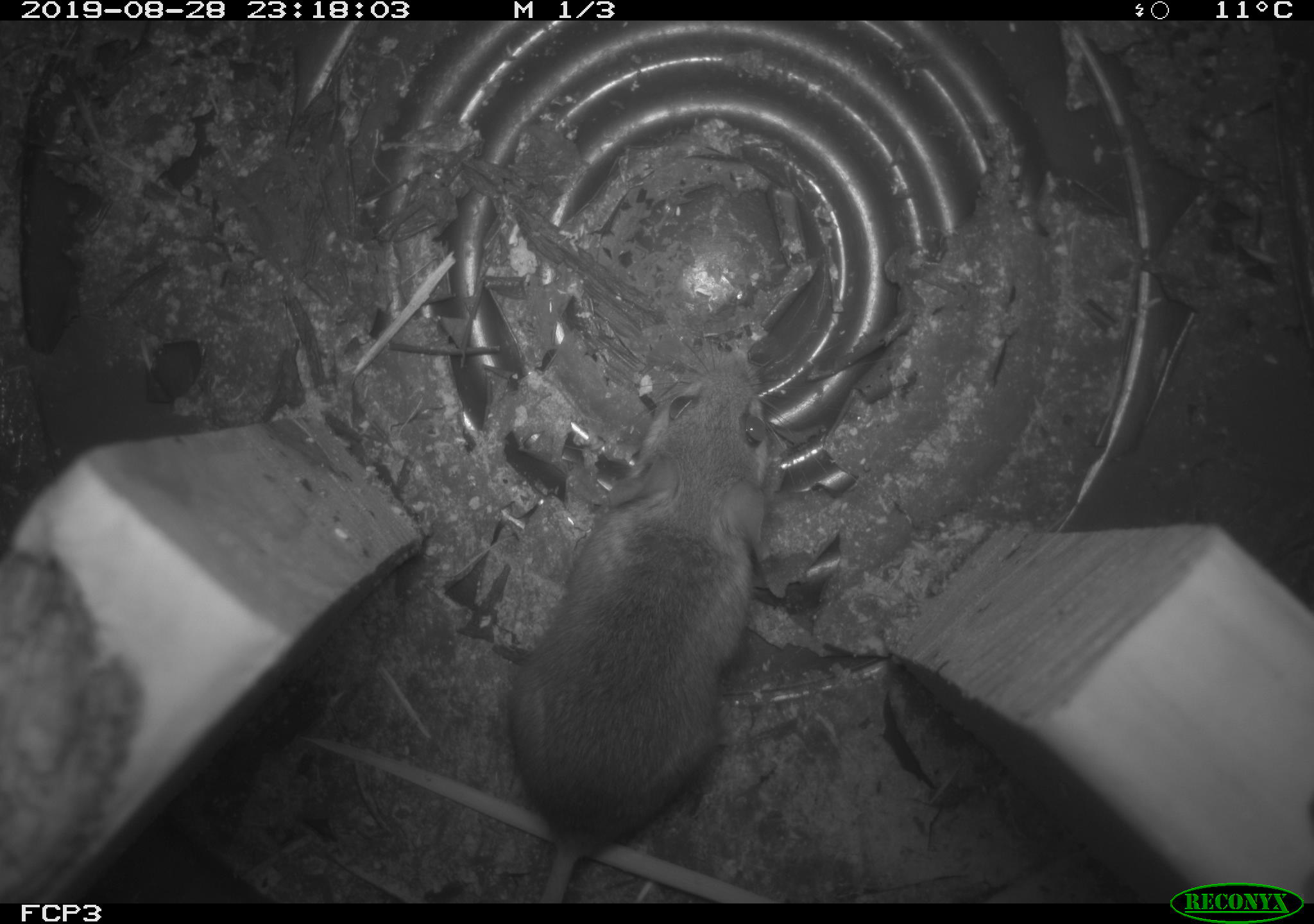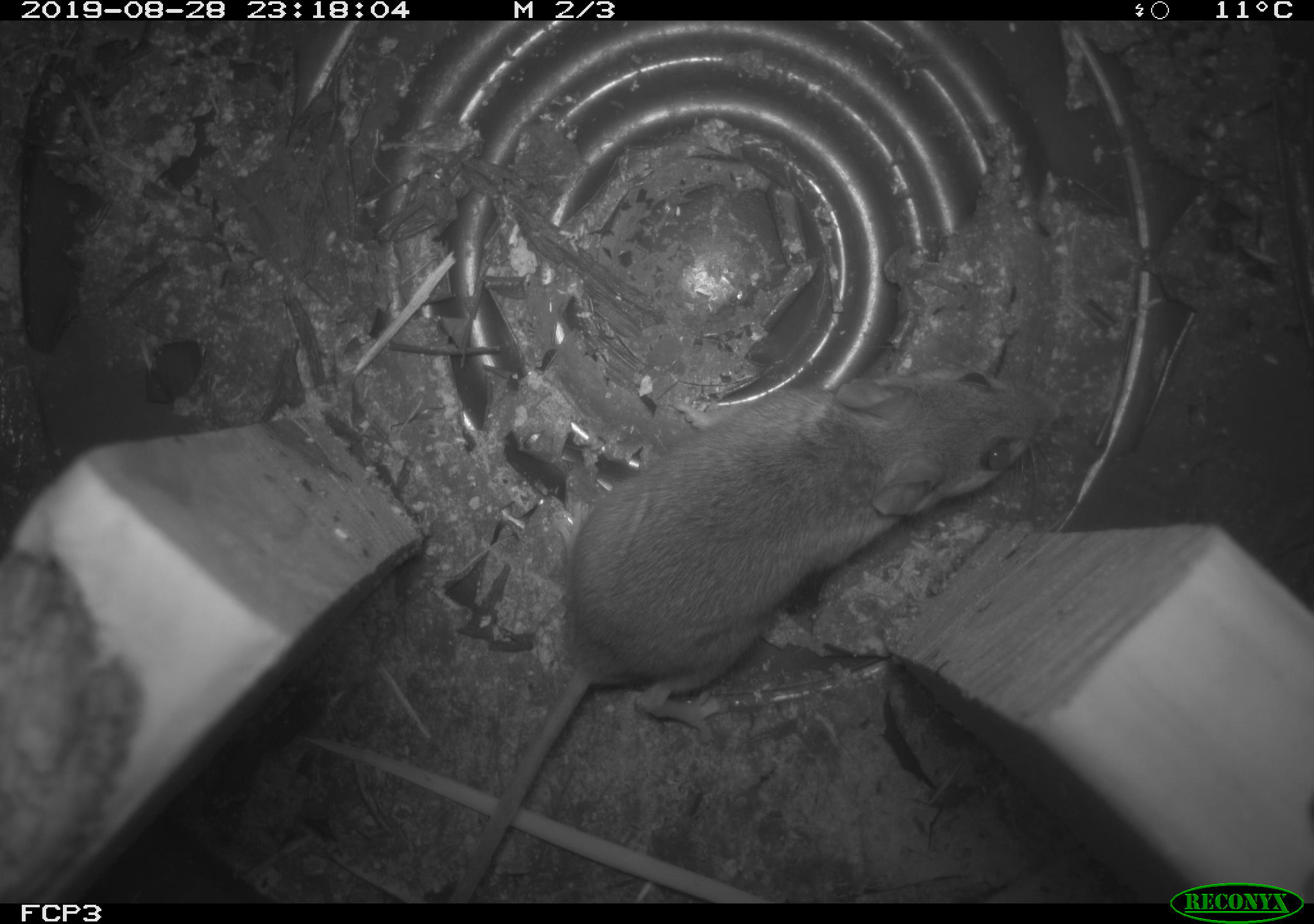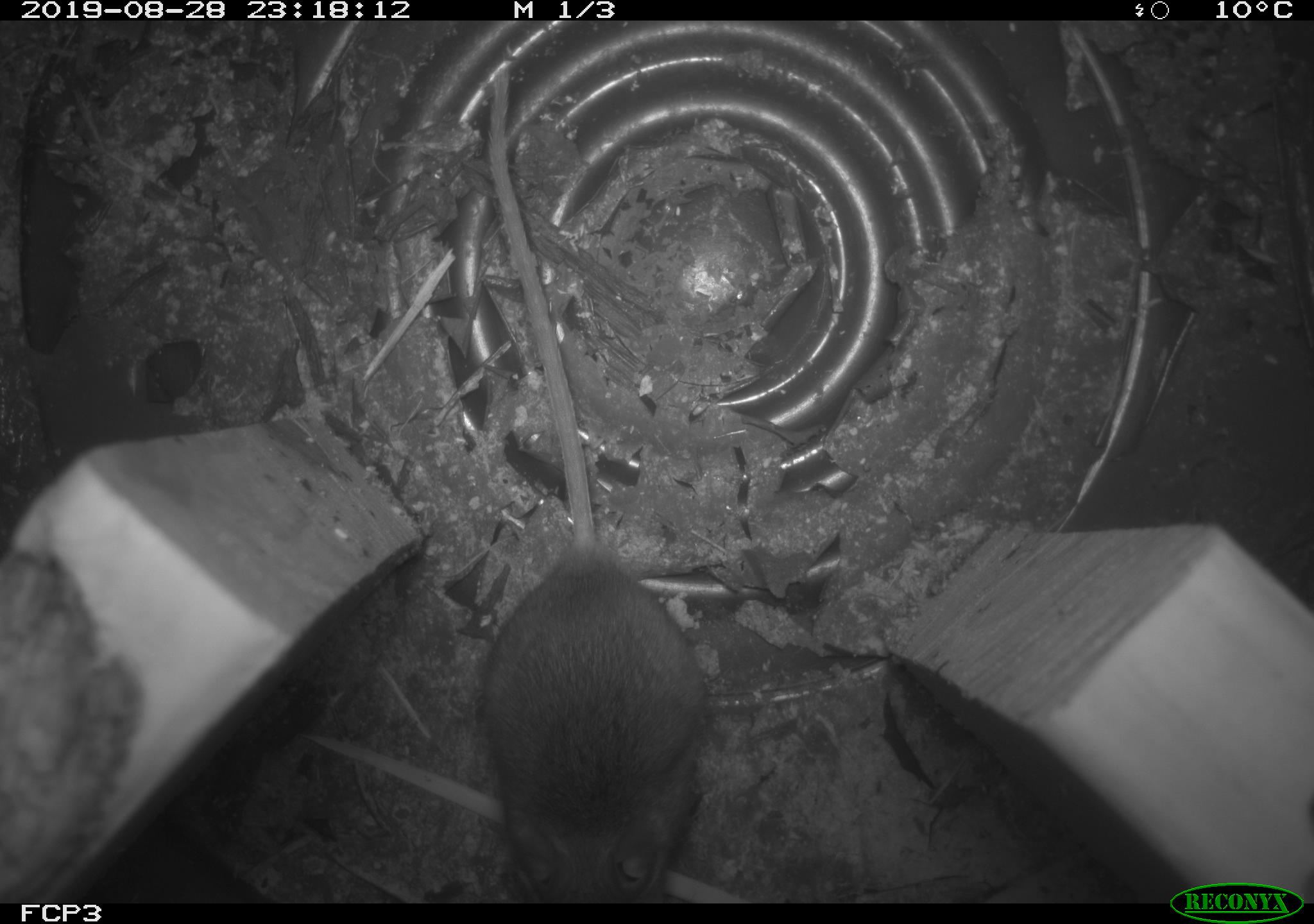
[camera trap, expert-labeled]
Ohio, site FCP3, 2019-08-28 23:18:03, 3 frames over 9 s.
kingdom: Animalia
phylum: Chordata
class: Mammalia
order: Rodentia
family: Cricetidae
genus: Peromyscus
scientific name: Peromyscus leucopus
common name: white-footed mouse